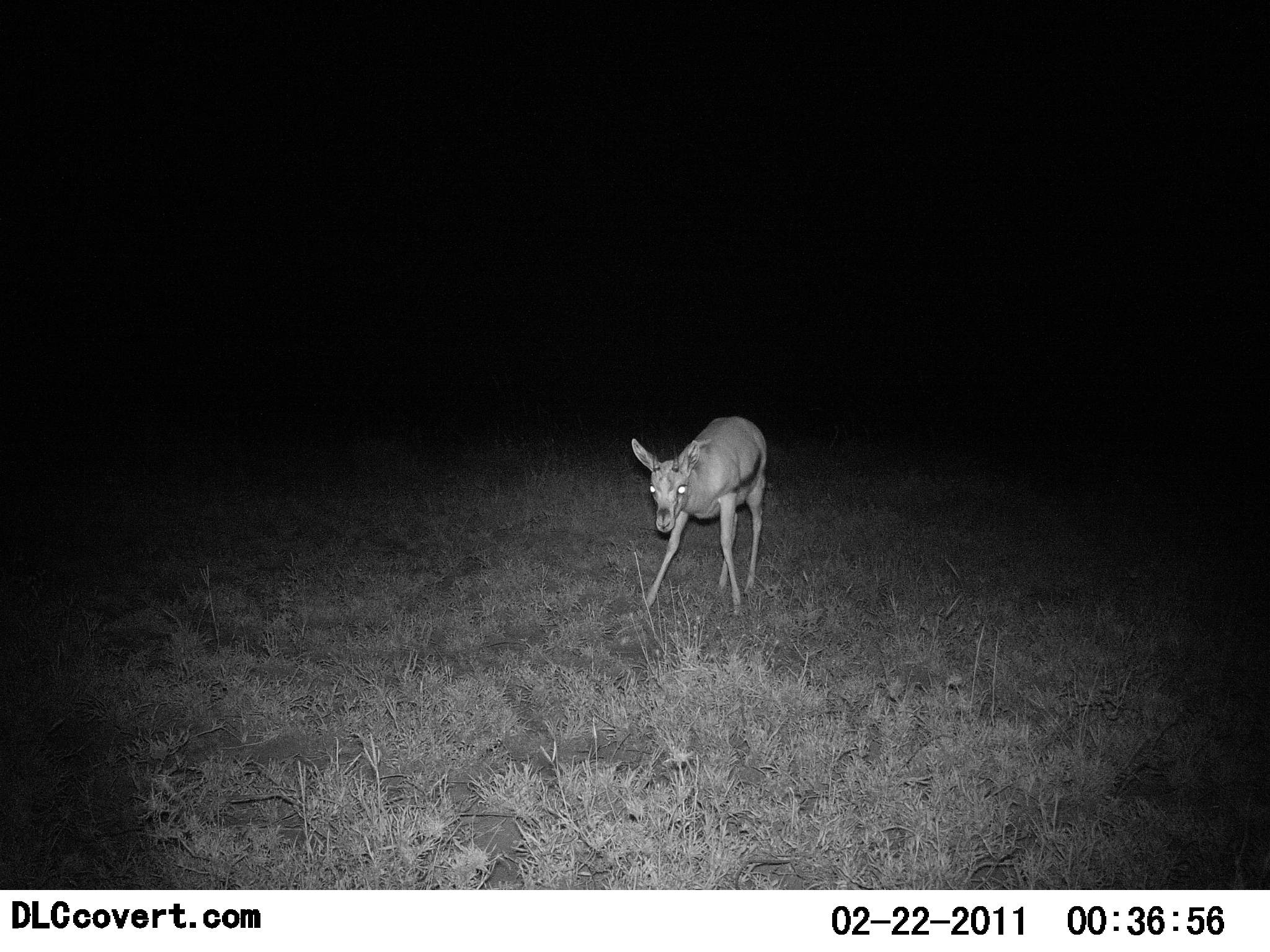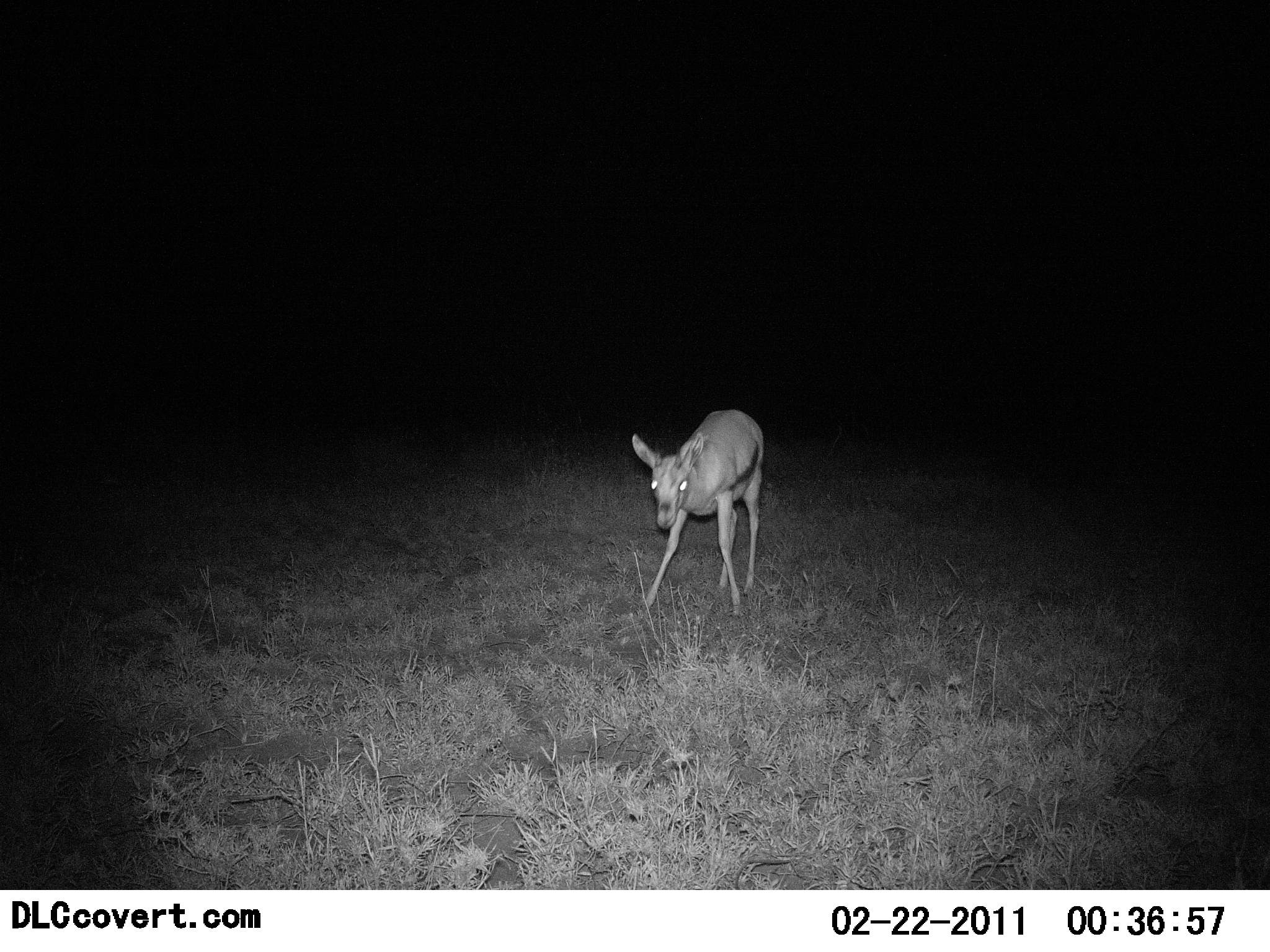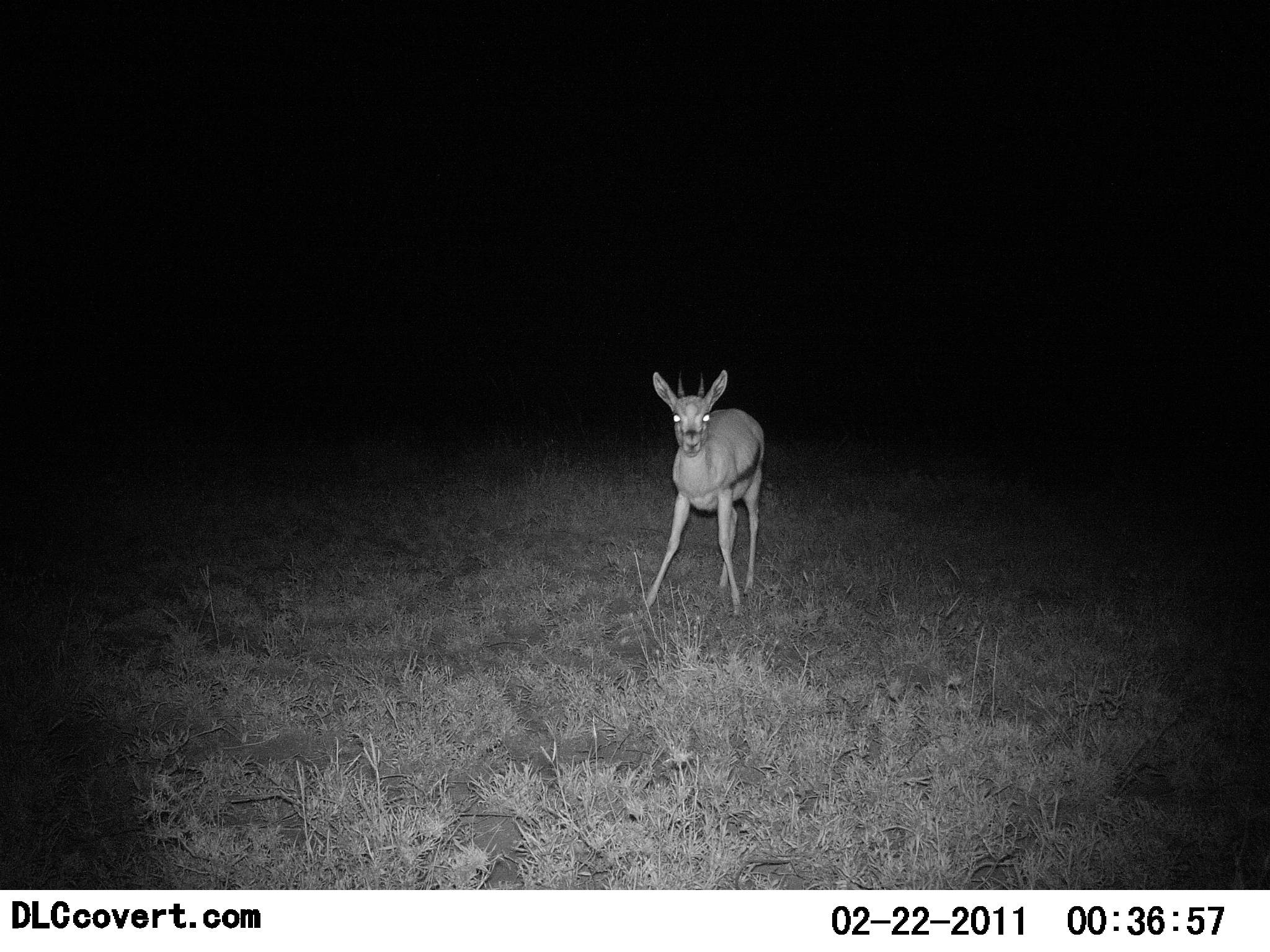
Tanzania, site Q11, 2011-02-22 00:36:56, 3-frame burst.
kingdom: Animalia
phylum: Chordata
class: Mammalia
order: Artiodactyla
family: Bovidae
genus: Eudorcas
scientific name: Eudorcas thomsonii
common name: thomson's gazelle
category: gazellethomsons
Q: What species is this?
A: Gazellethomsons (thomson's gazelle) (Eudorcas thomsonii).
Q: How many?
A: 1.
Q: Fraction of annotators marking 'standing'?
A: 100%.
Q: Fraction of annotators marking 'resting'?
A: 0%.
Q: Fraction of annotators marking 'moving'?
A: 0%.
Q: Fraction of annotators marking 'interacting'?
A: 0%.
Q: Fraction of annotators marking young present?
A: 8%.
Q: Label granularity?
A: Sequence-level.